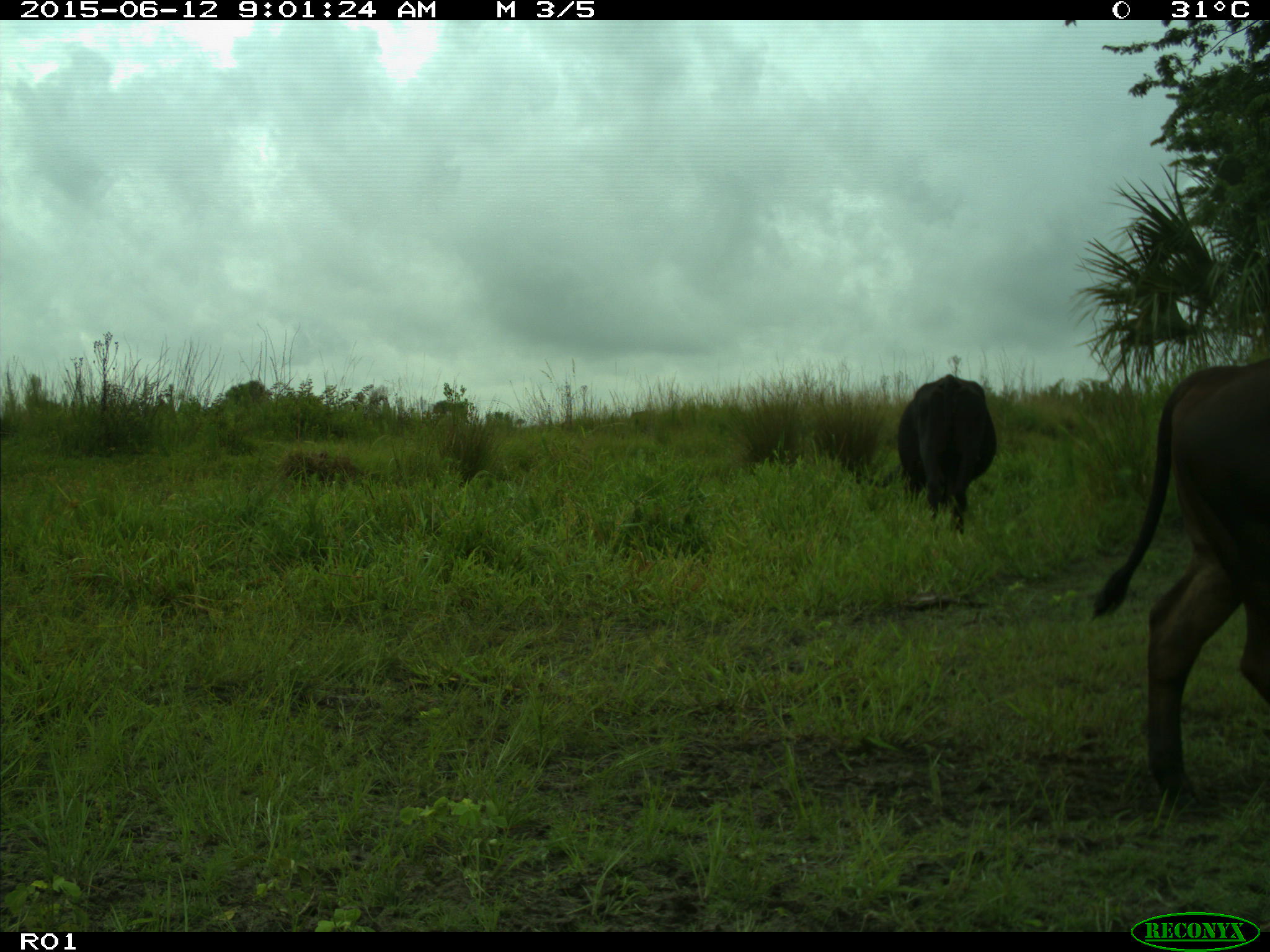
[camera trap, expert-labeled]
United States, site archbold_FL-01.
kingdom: Animalia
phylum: Chordata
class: Mammalia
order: Artiodactyla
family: Bovidae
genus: Bos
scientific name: Bos taurus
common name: domestic cow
Bos taurus (domestic cow).